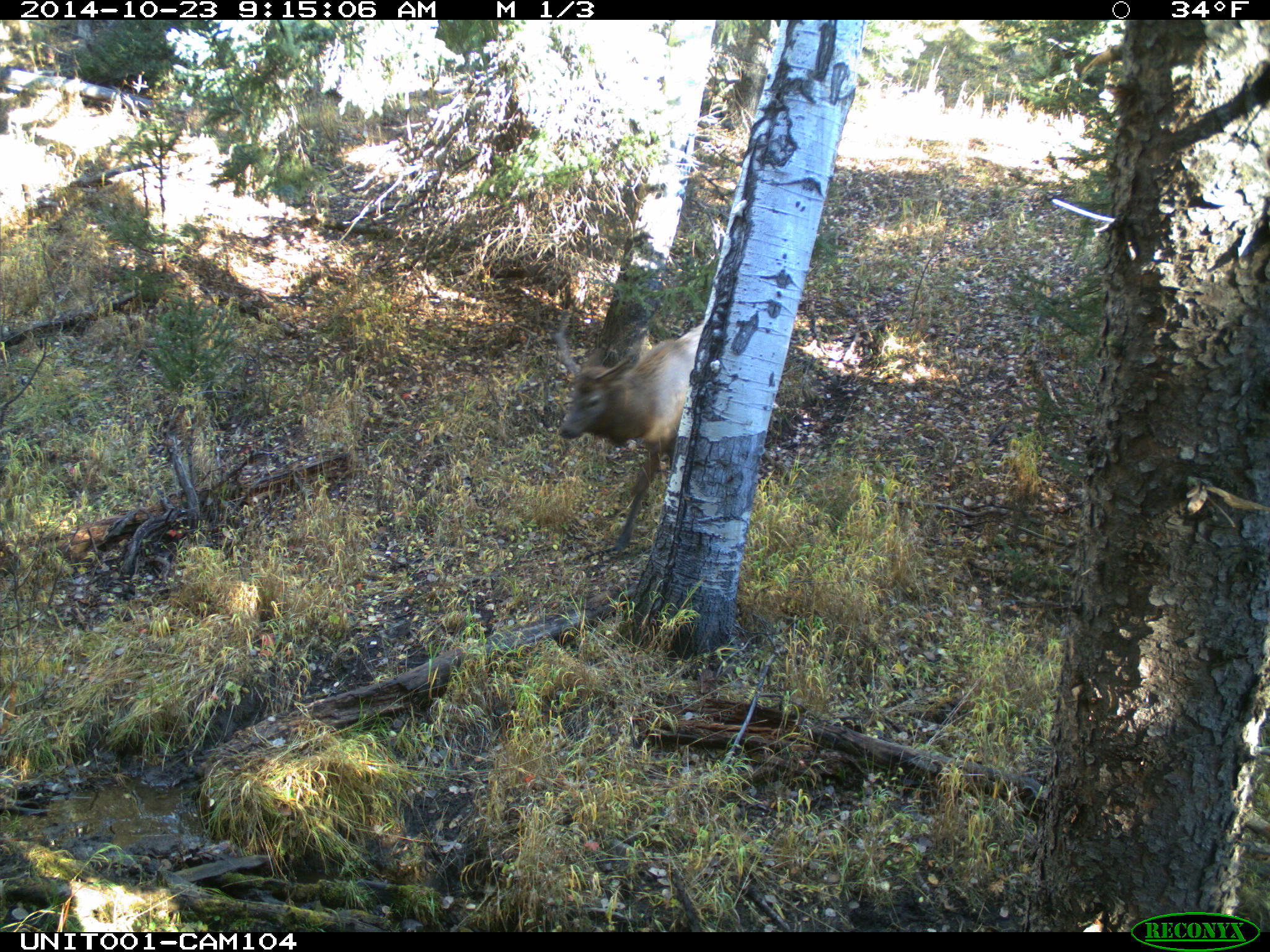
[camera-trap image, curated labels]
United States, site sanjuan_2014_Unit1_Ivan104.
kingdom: Animalia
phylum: Chordata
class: Mammalia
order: Artiodactyla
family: Cervidae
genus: Cervus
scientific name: Cervus elaphus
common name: red deer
Cervus elaphus (red deer).